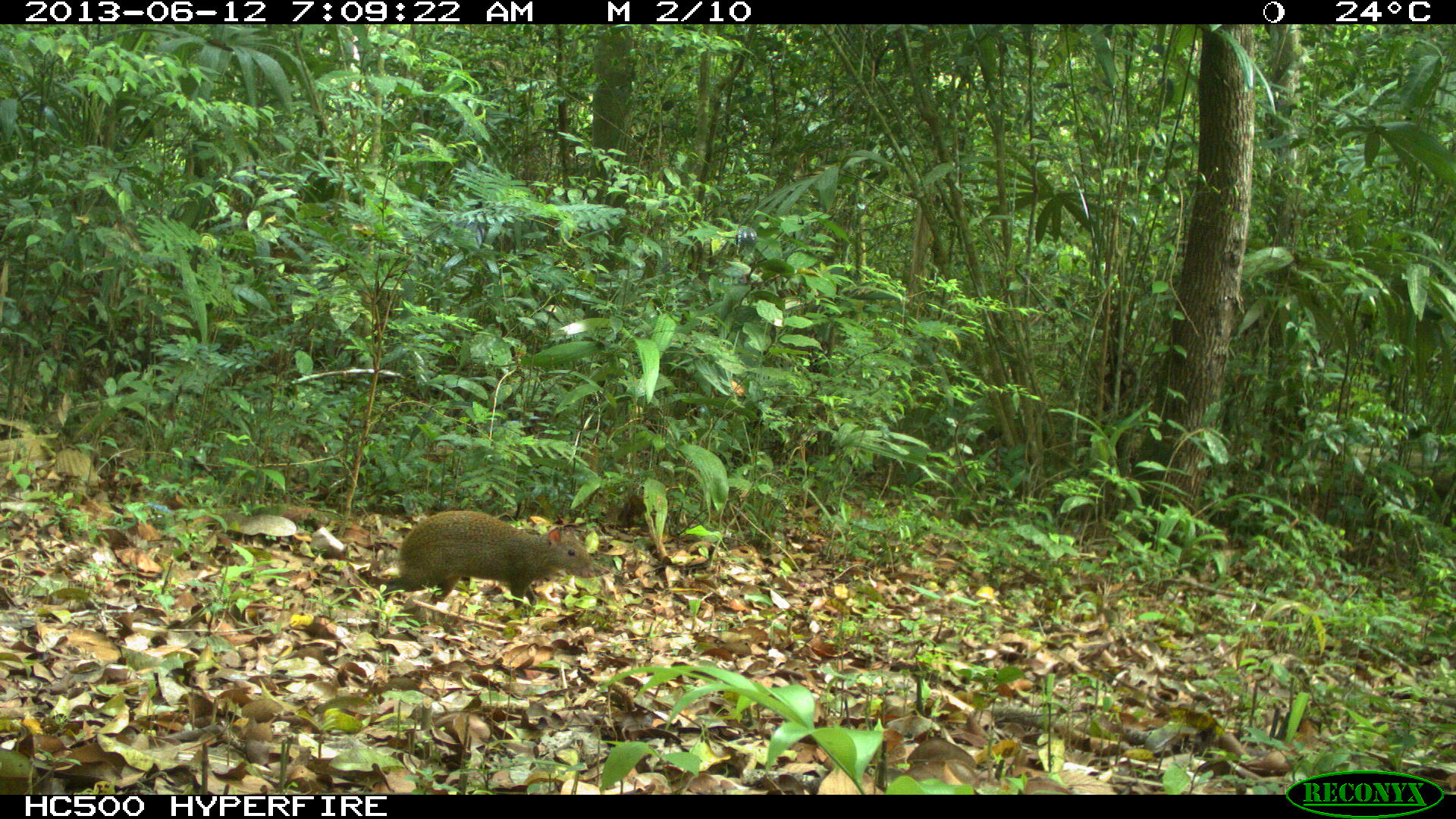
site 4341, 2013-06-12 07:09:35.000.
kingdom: Animalia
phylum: Chordata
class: Mammalia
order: Rodentia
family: Dasyproctidae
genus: Dasyprocta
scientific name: Dasyprocta punctata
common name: central american agouti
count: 1